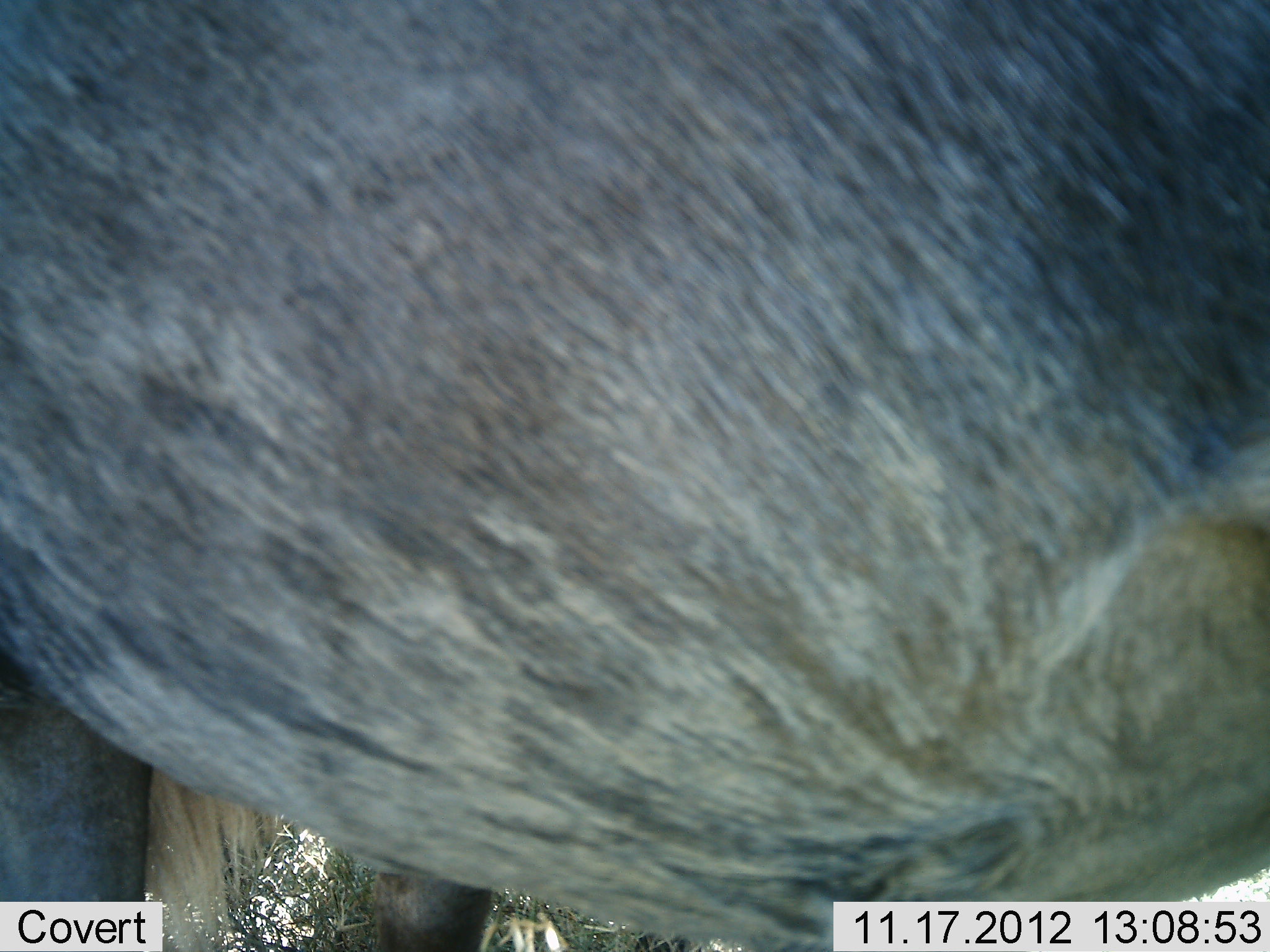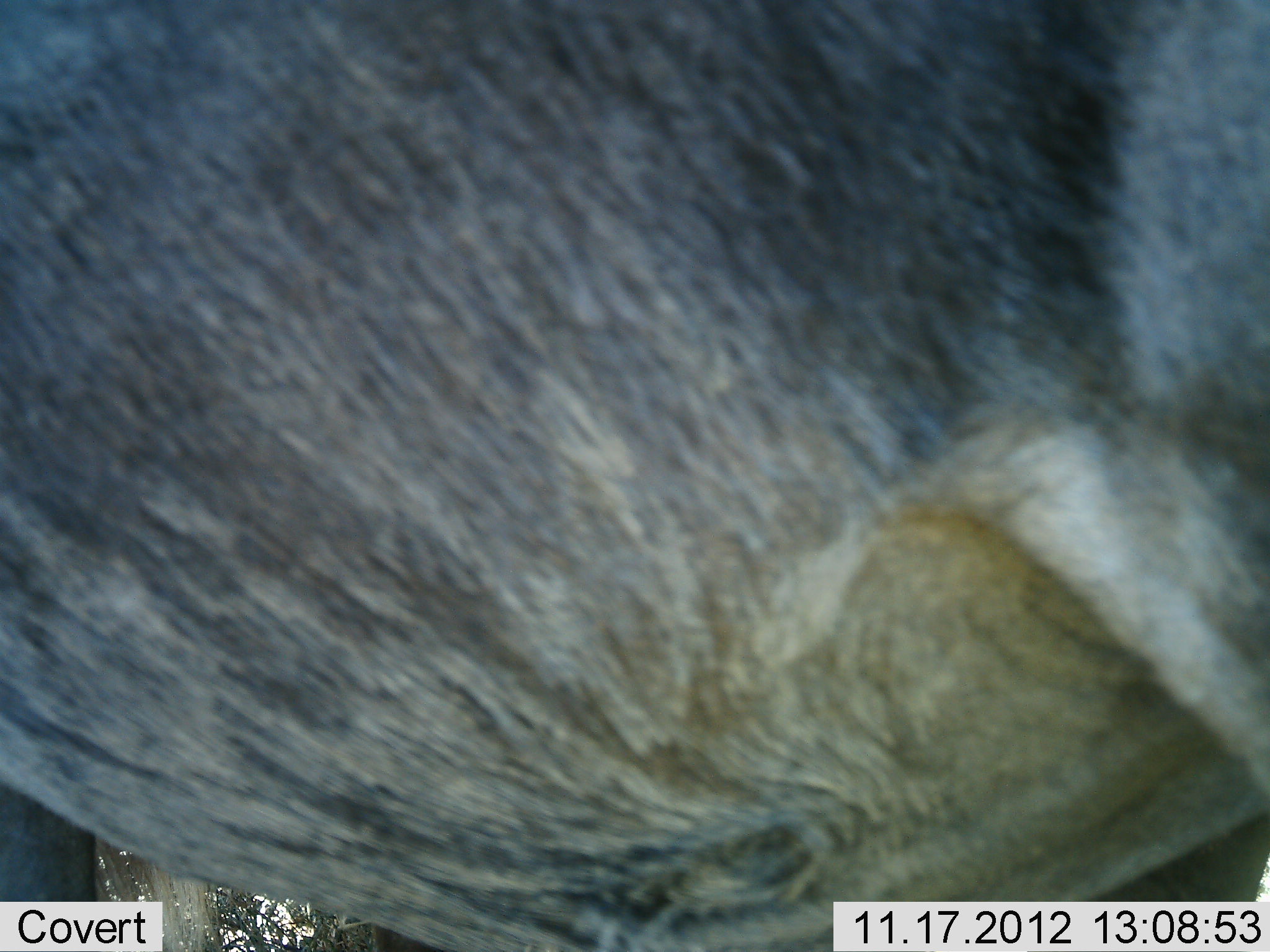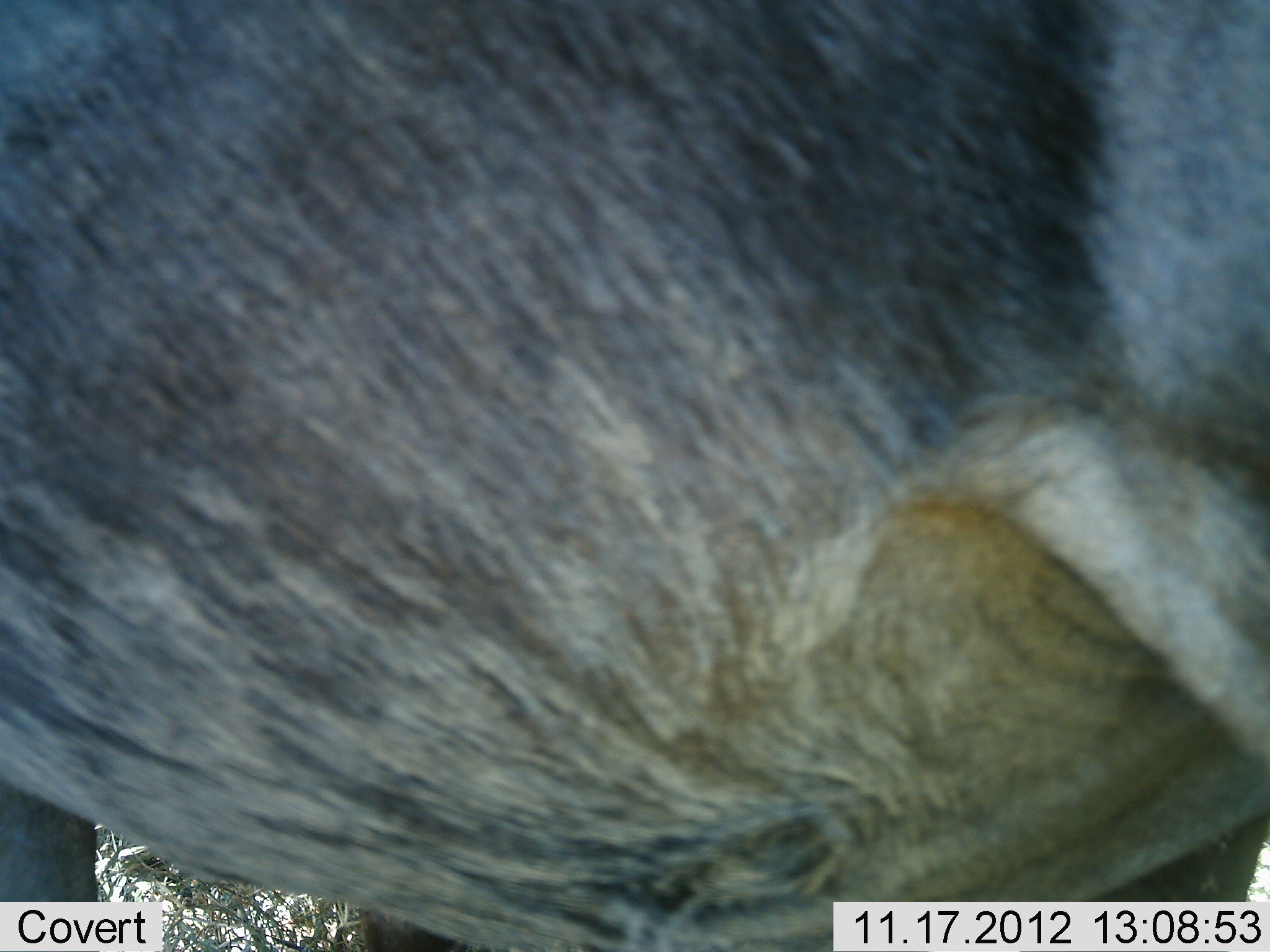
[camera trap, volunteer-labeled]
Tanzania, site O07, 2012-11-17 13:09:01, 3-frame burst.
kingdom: Animalia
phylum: Chordata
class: Mammalia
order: Artiodactyla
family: Bovidae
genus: Connochaetes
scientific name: Connochaetes taurinus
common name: blue wildebeest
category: wildebeest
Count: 1.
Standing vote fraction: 100%.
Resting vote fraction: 0%.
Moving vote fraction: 0%.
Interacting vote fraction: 0%.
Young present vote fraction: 0%.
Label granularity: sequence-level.